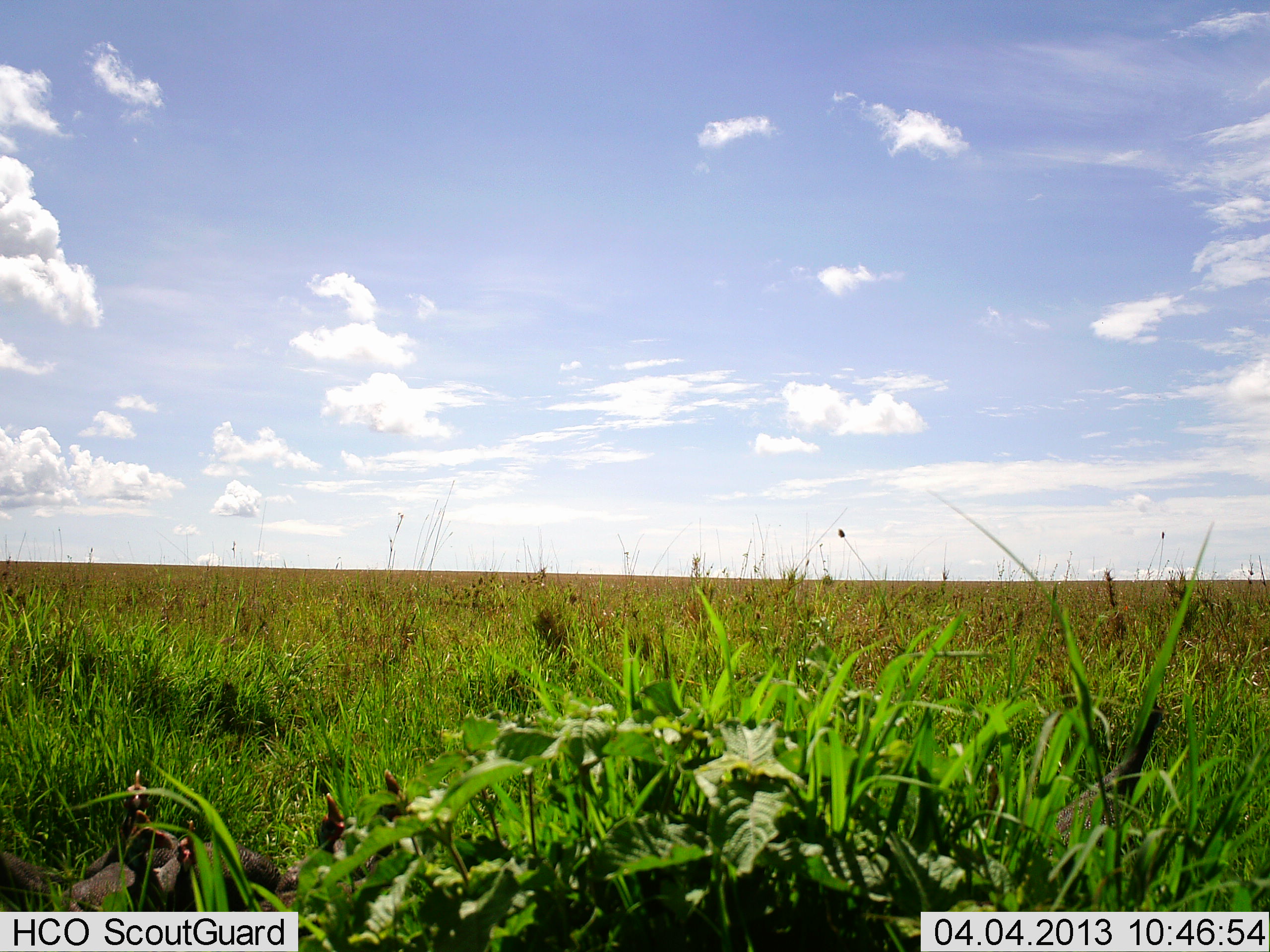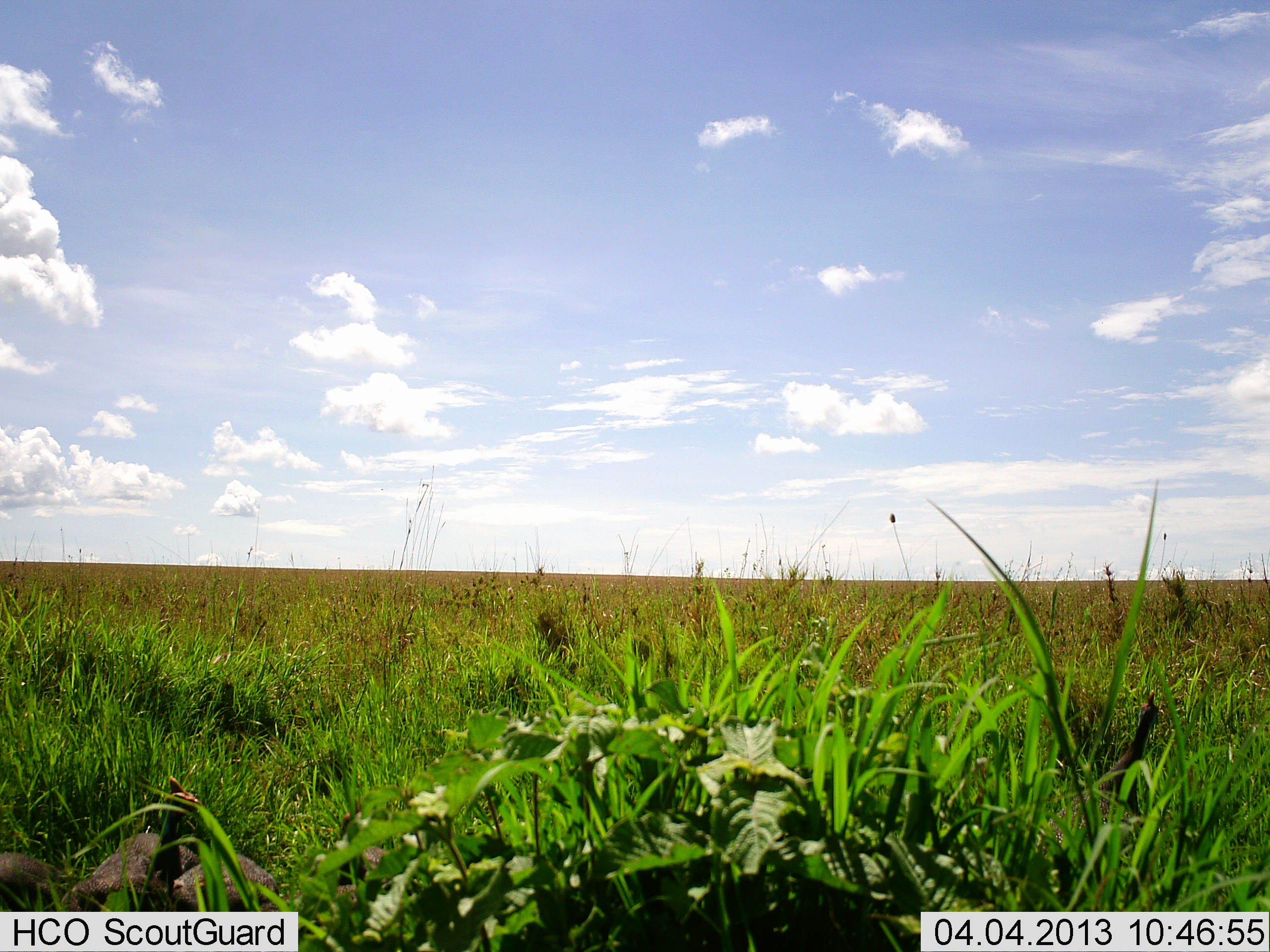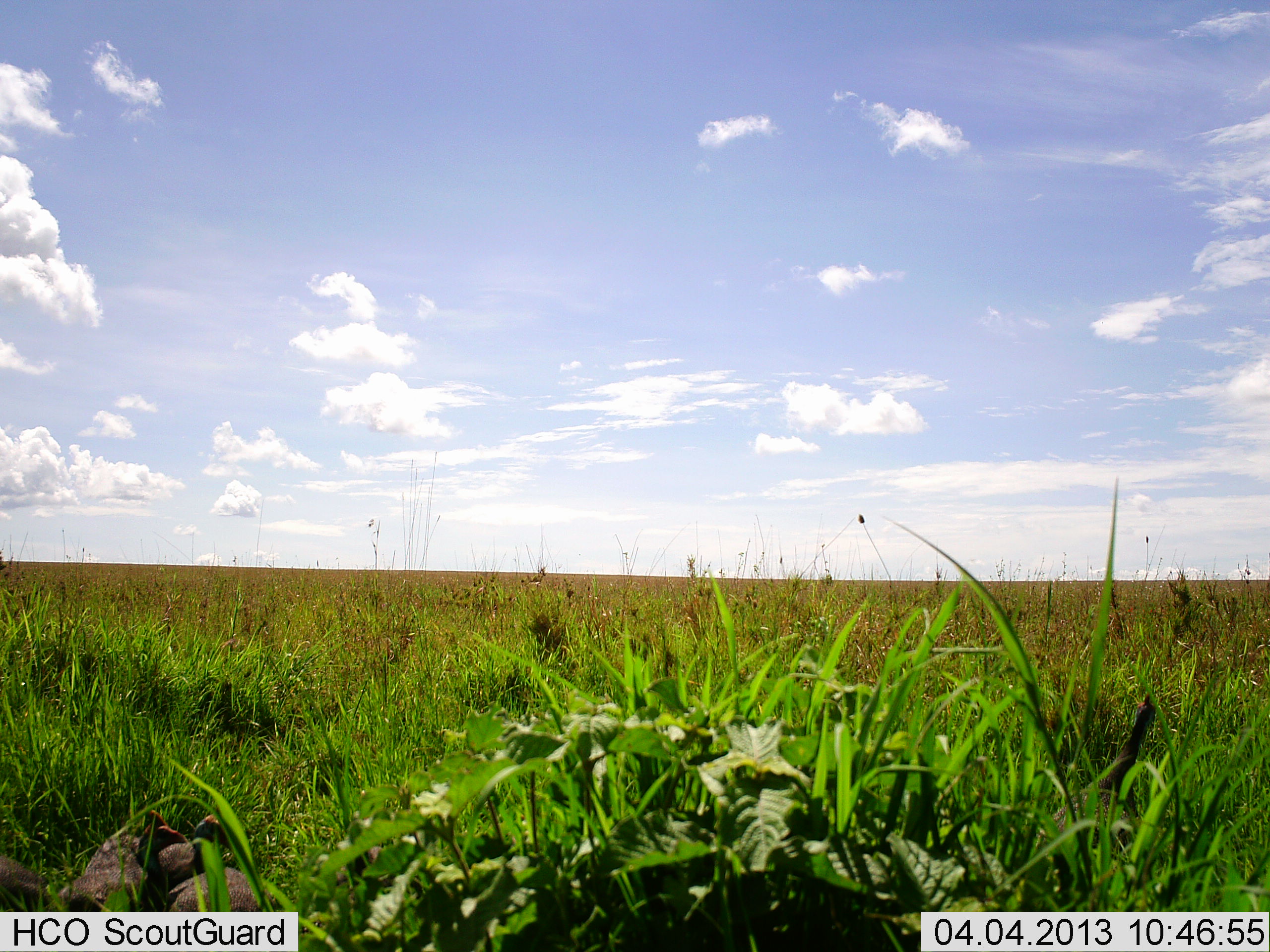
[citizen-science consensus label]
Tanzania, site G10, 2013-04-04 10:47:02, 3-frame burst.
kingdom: Animalia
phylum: Chordata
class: Aves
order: Galliformes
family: Numididae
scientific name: Numididae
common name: guinea fowl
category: guineafowl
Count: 5.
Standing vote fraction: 41%.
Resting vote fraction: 3%.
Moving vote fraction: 48%.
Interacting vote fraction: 7%.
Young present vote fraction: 0%.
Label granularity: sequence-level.